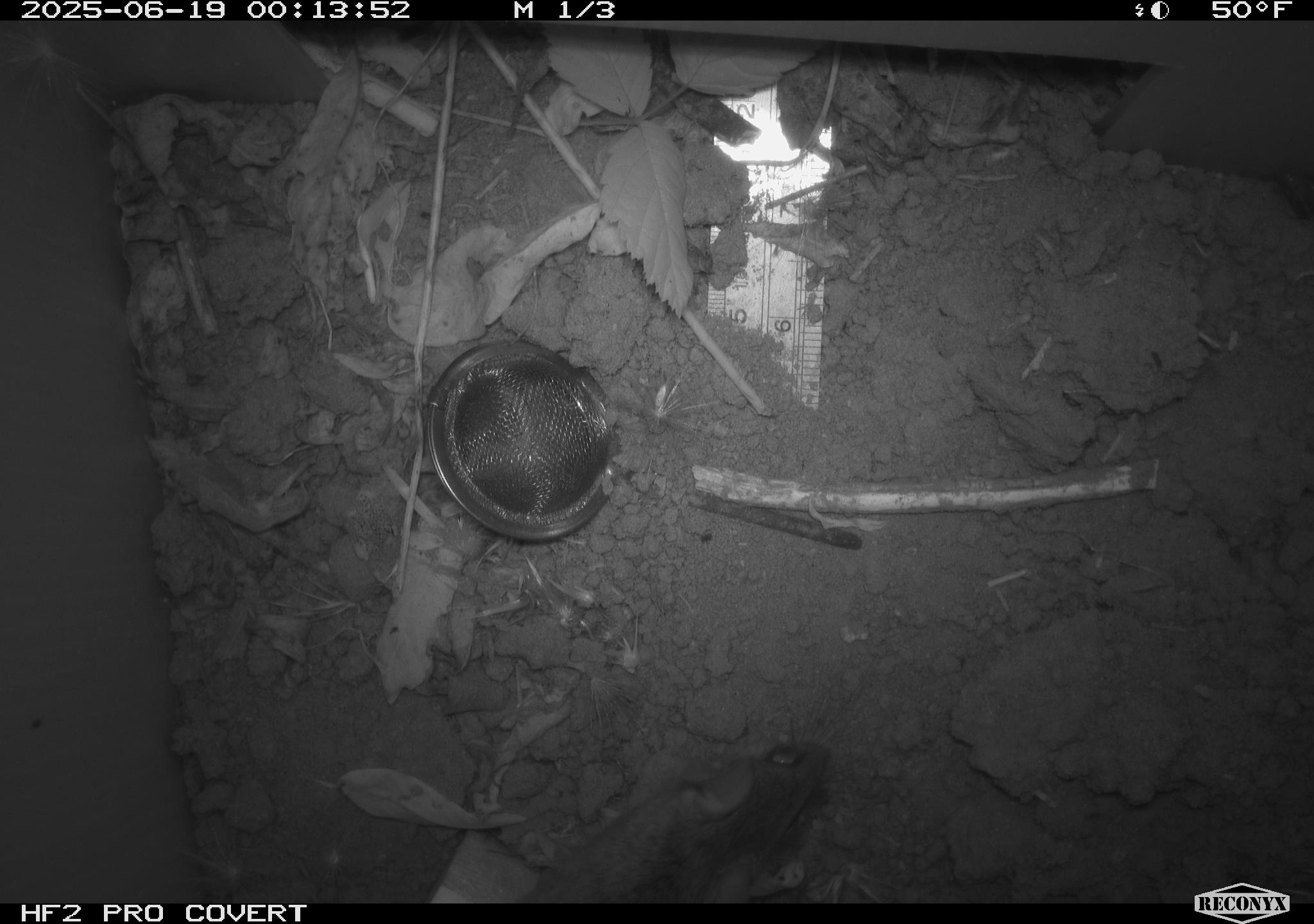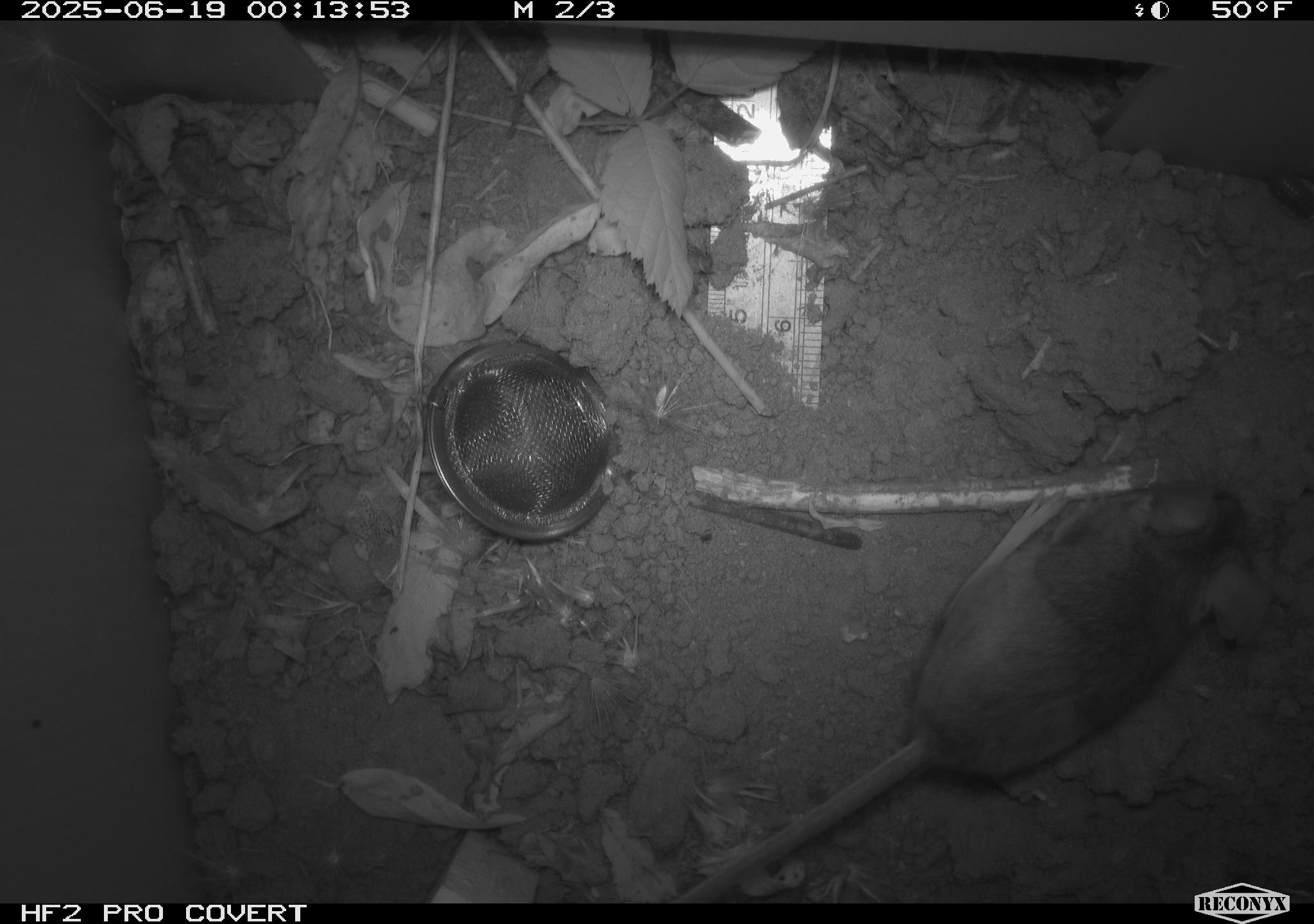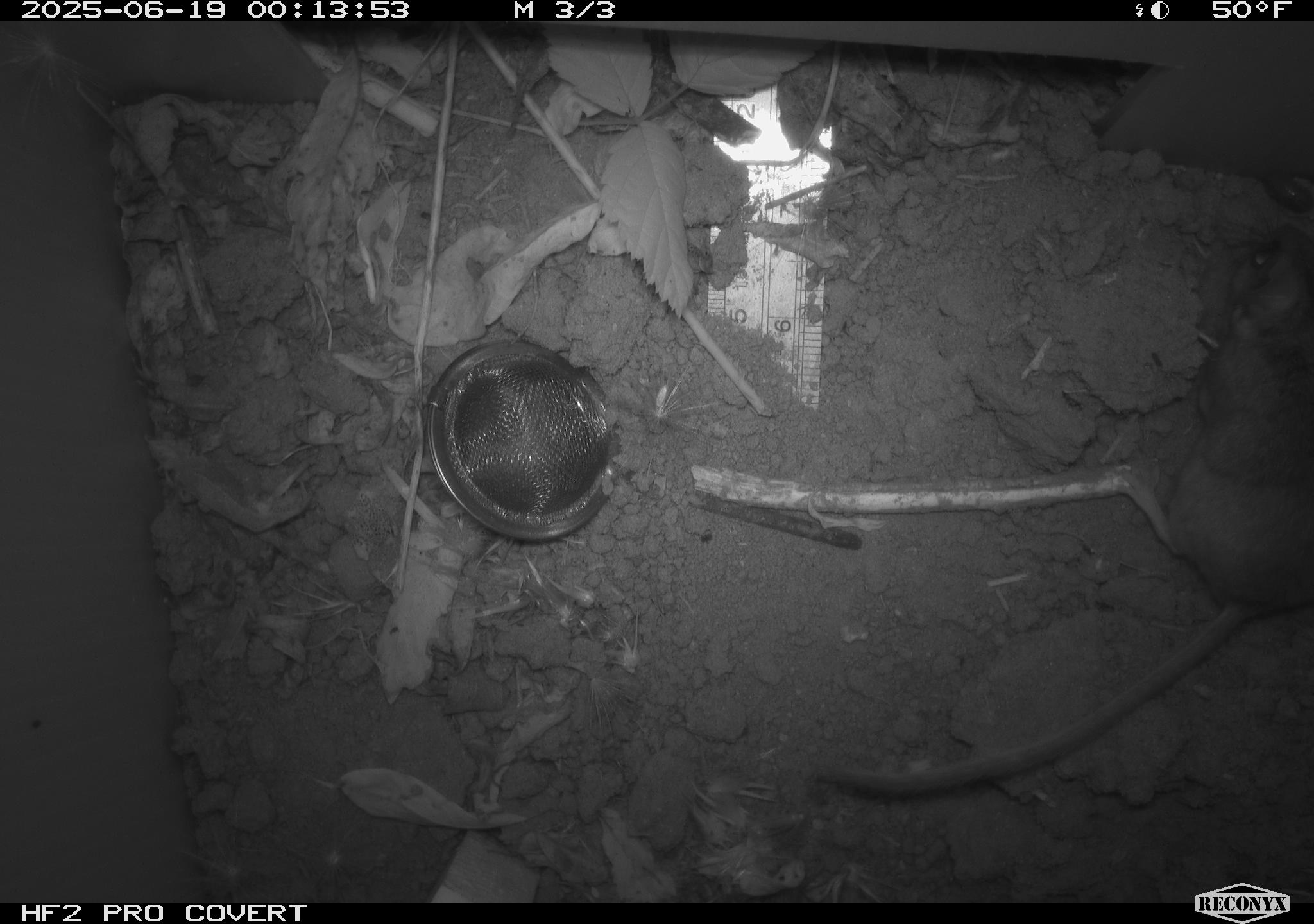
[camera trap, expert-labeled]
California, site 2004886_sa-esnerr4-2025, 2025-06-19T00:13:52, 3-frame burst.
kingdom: Animalia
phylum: Chordata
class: Mammalia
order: Rodentia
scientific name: Rodentia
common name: rodent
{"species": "rodent (Rodentia)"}